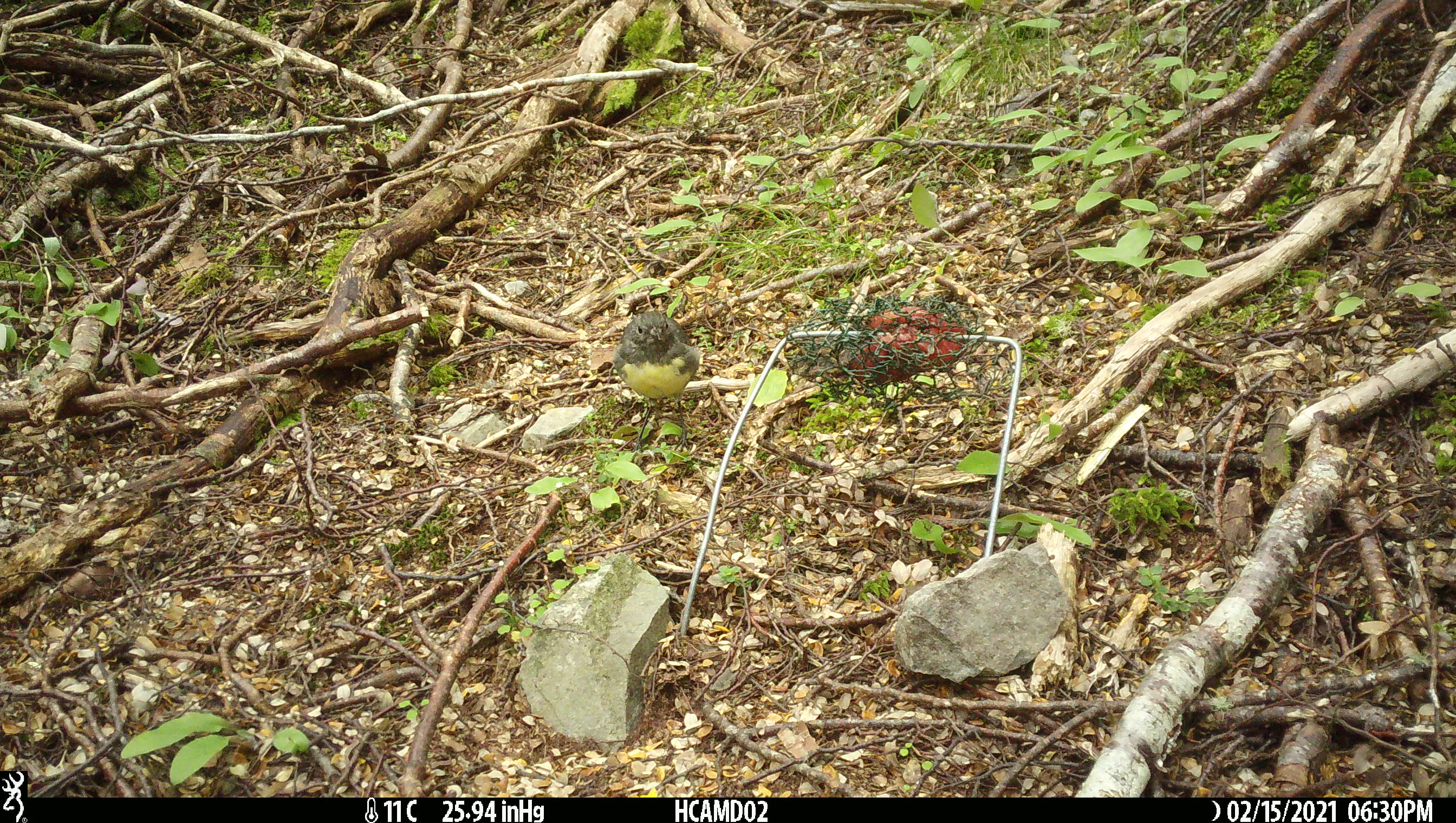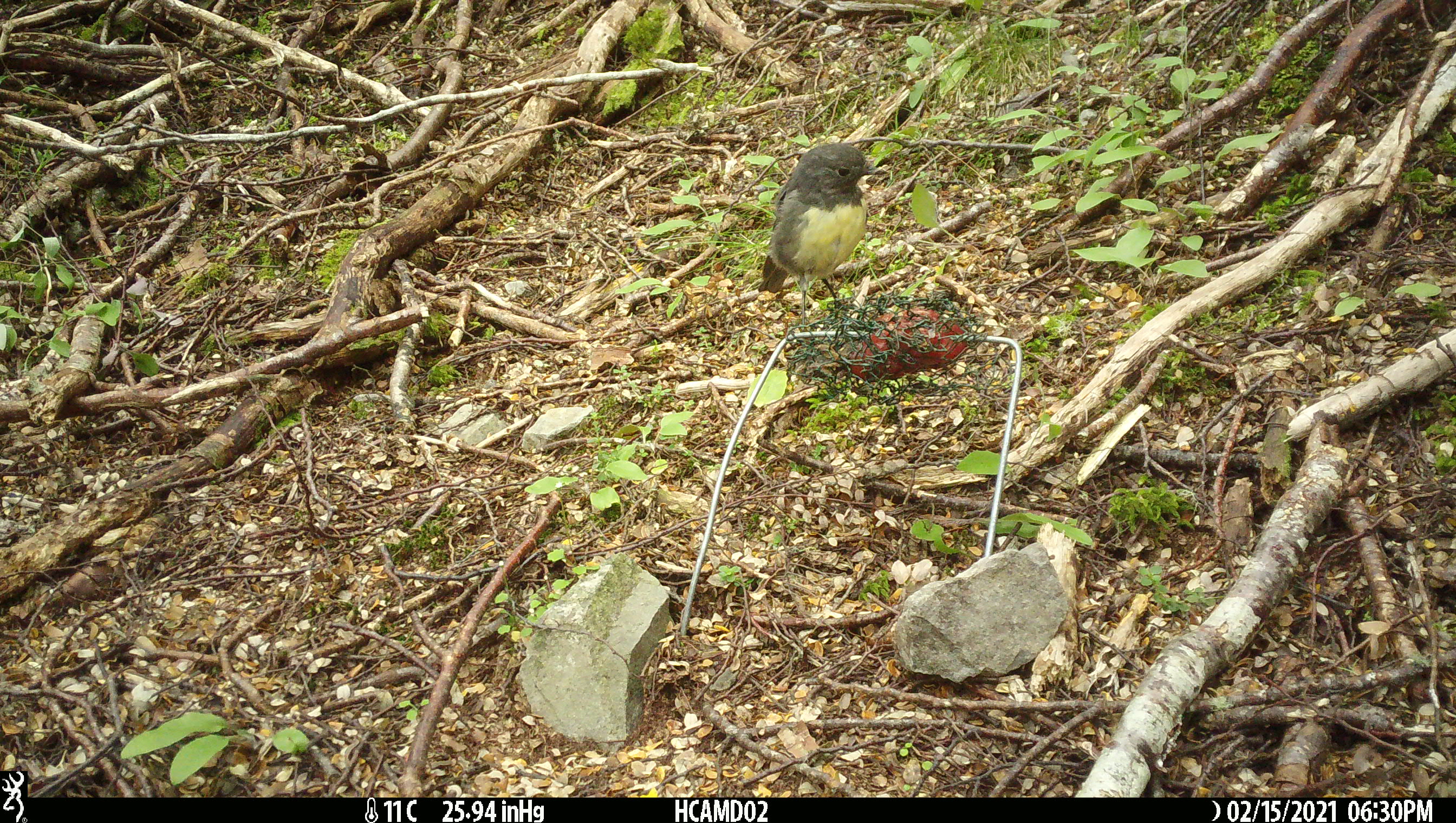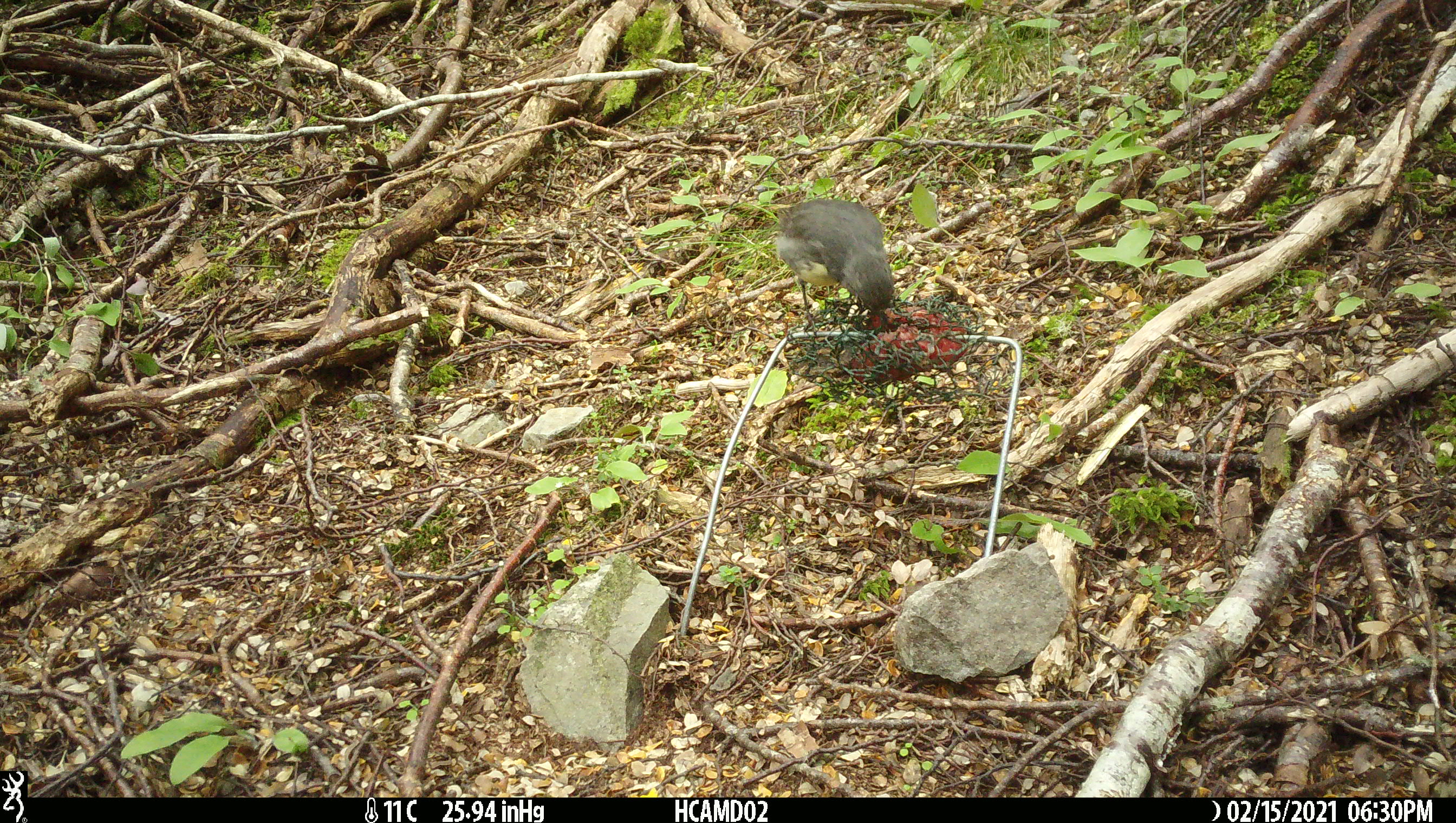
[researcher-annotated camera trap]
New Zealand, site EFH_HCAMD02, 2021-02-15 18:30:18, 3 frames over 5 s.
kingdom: Animalia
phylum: Chordata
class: Aves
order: Passeriformes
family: Petroicidae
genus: Petroica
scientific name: Petroica australis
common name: new zealand robin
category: robin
Robin (new zealand robin) (Petroica australis).